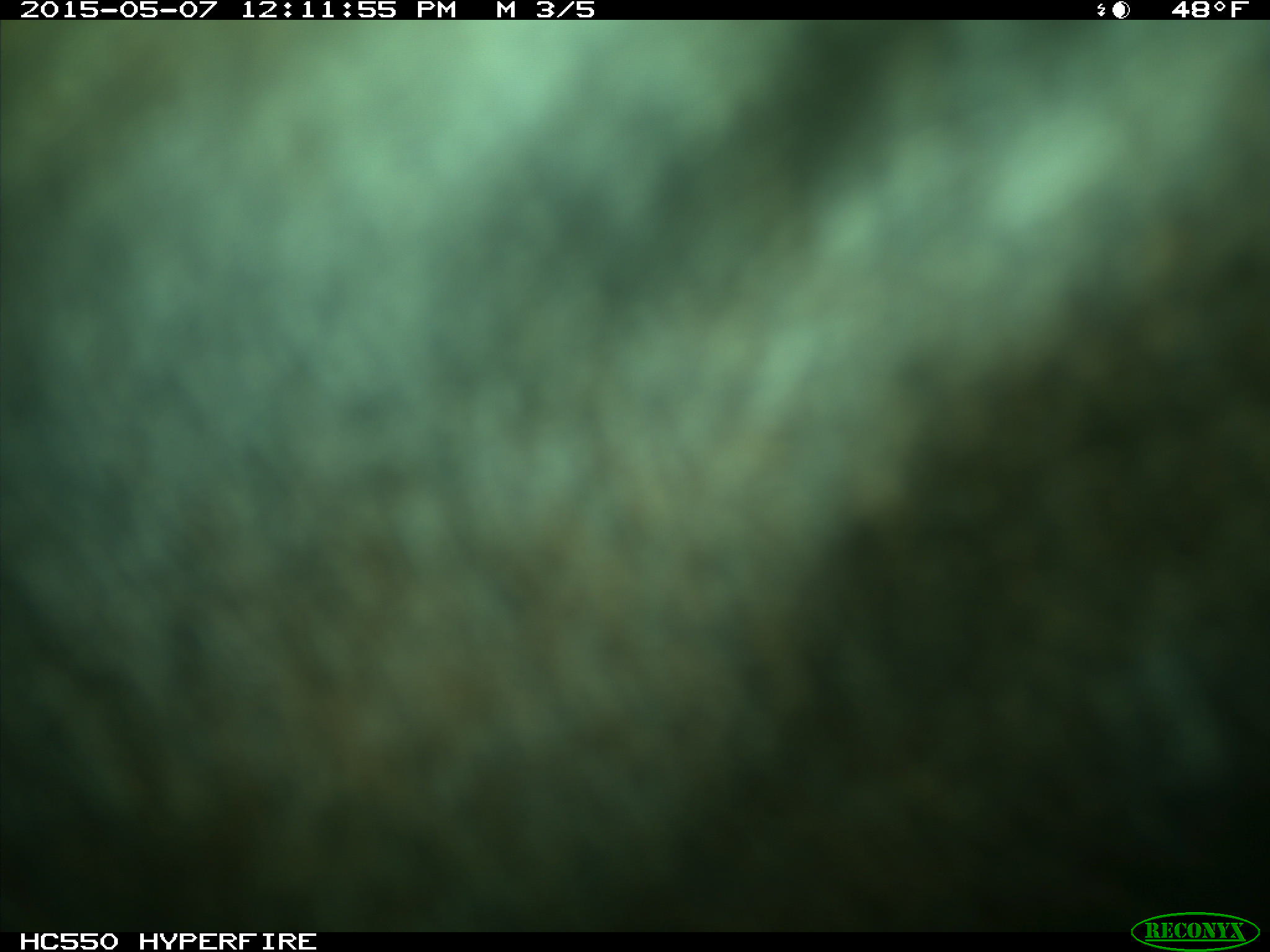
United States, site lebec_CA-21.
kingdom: Animalia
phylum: Chordata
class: Mammalia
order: Artiodactyla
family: Bovidae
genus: Bos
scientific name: Bos taurus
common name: domestic cow